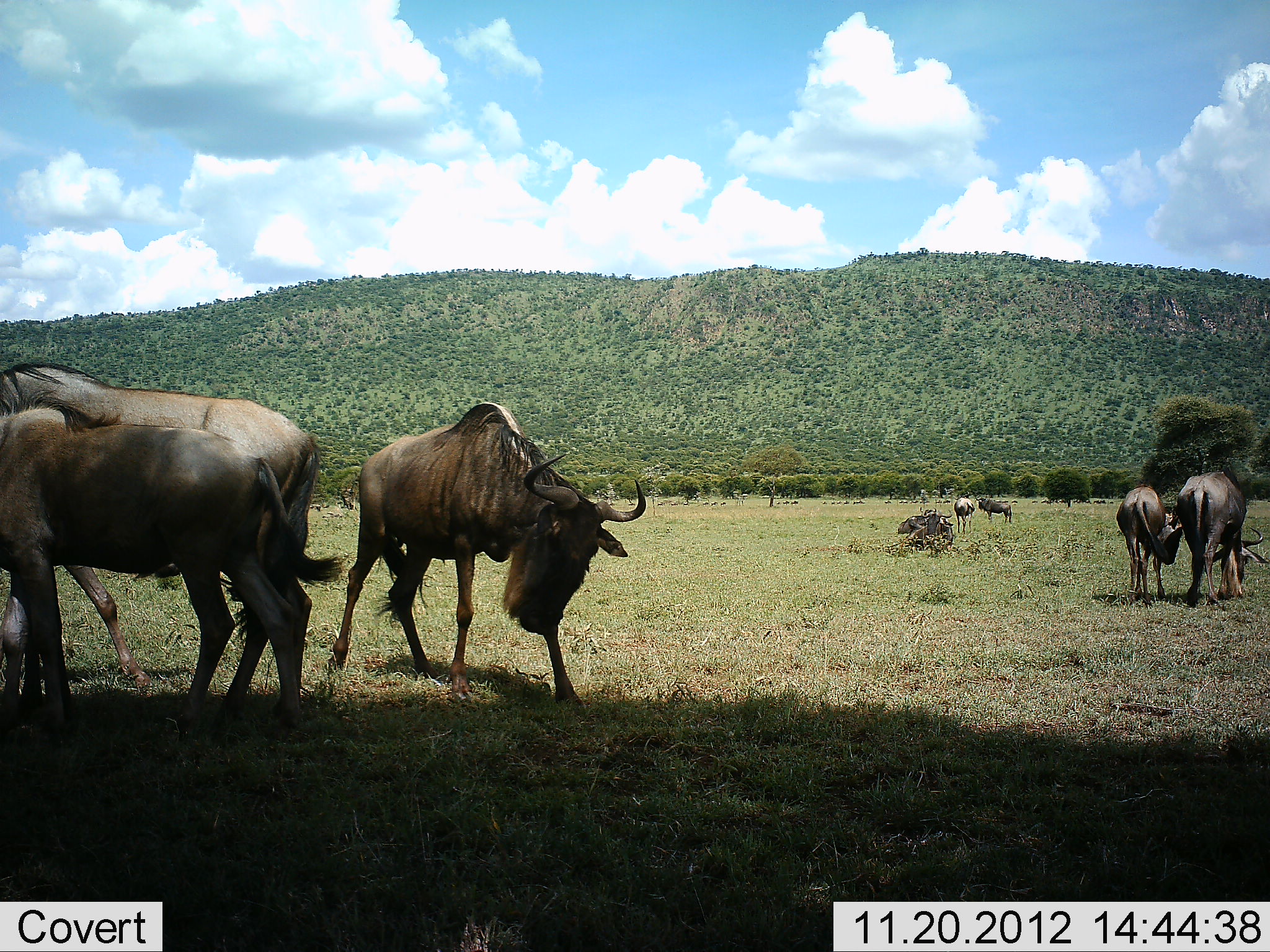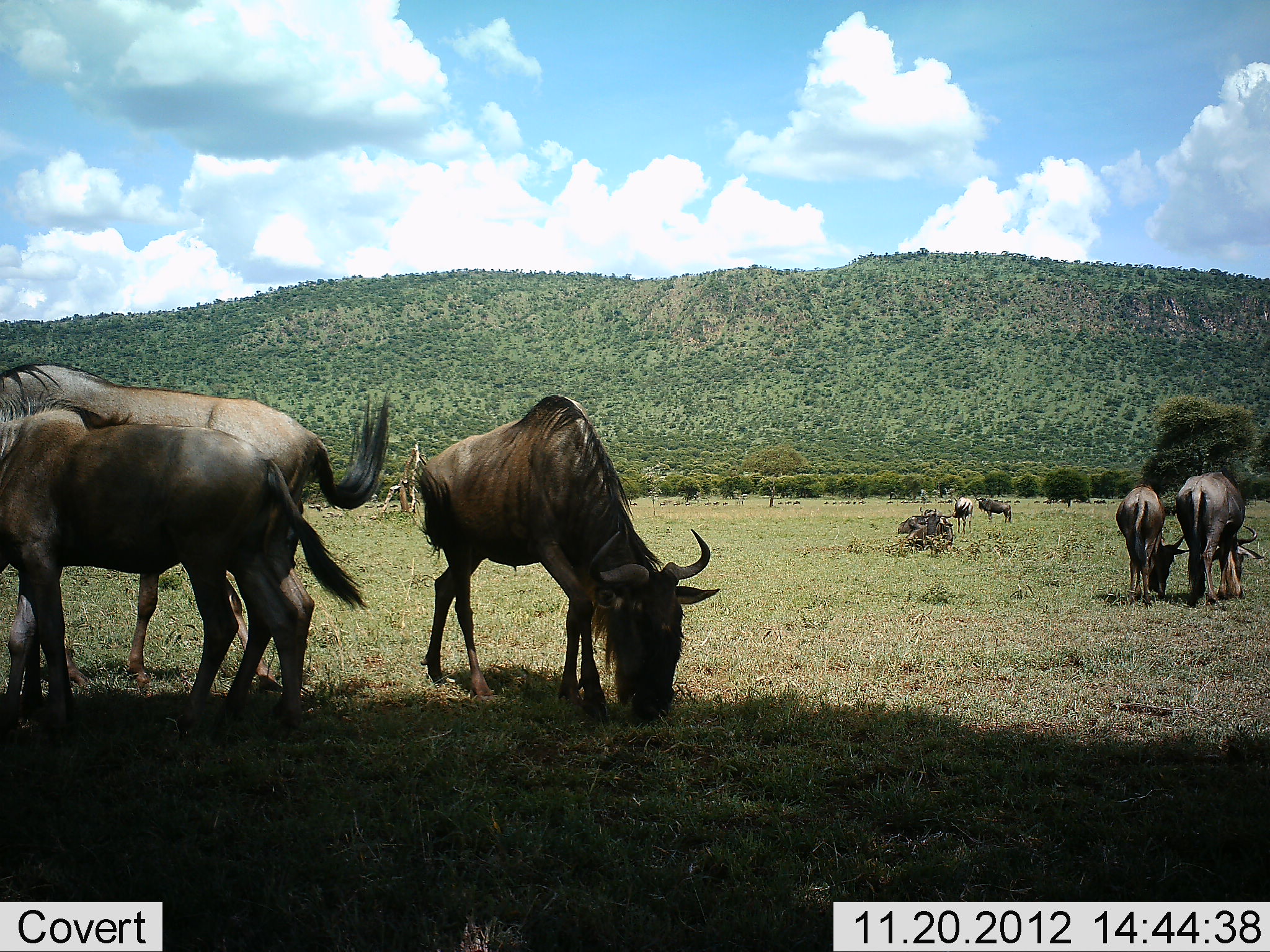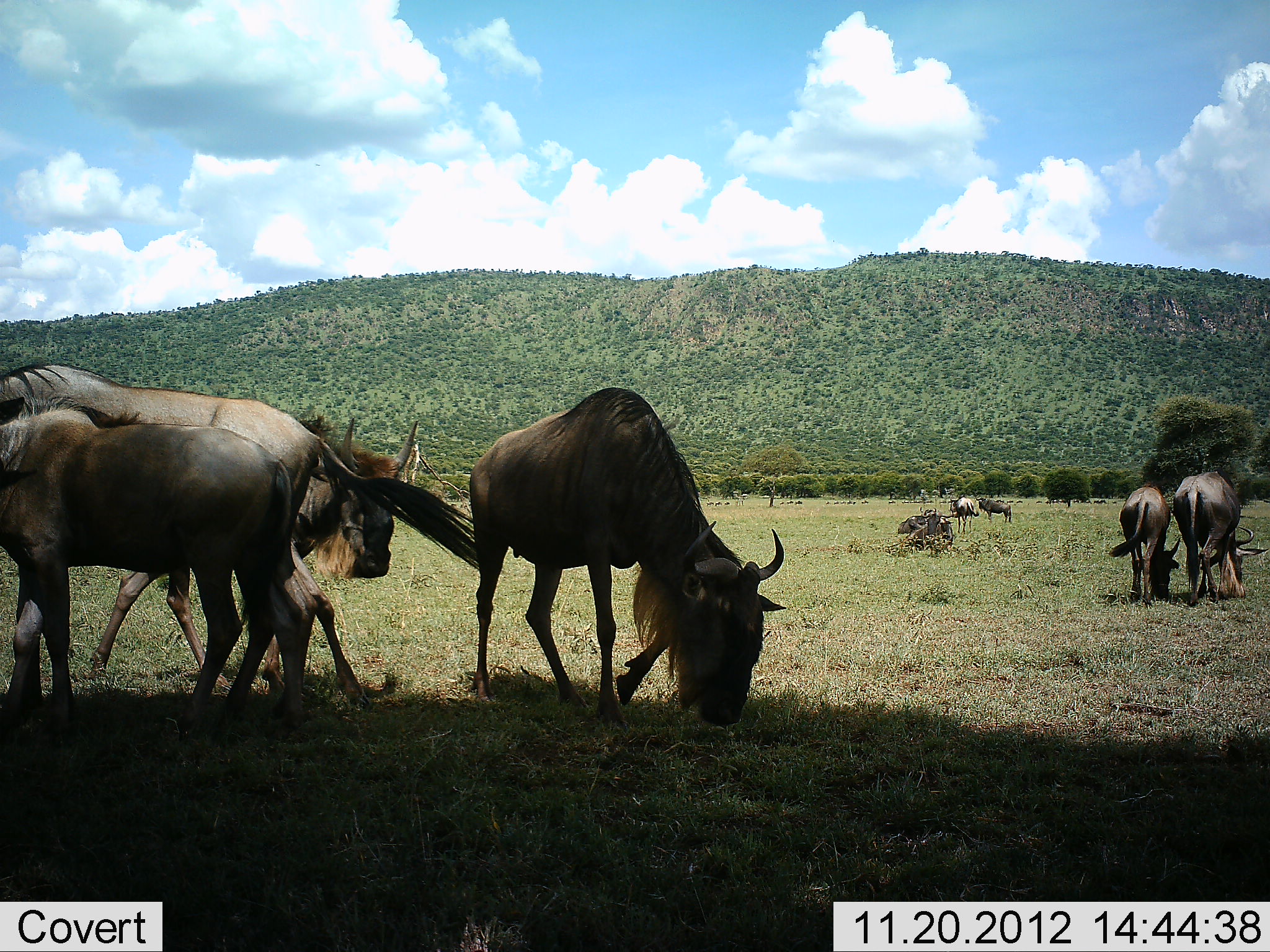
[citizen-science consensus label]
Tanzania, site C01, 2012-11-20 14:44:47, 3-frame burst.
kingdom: Animalia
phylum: Chordata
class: Mammalia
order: Artiodactyla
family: Bovidae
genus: Connochaetes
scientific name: Connochaetes taurinus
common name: blue wildebeest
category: wildebeest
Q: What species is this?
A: Wildebeest (blue wildebeest) (Connochaetes taurinus).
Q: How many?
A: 8.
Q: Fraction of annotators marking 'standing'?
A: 33%.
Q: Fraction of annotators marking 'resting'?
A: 10%.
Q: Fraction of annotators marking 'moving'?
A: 43%.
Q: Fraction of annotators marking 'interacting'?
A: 10%.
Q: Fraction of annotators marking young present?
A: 24%.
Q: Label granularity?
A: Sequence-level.